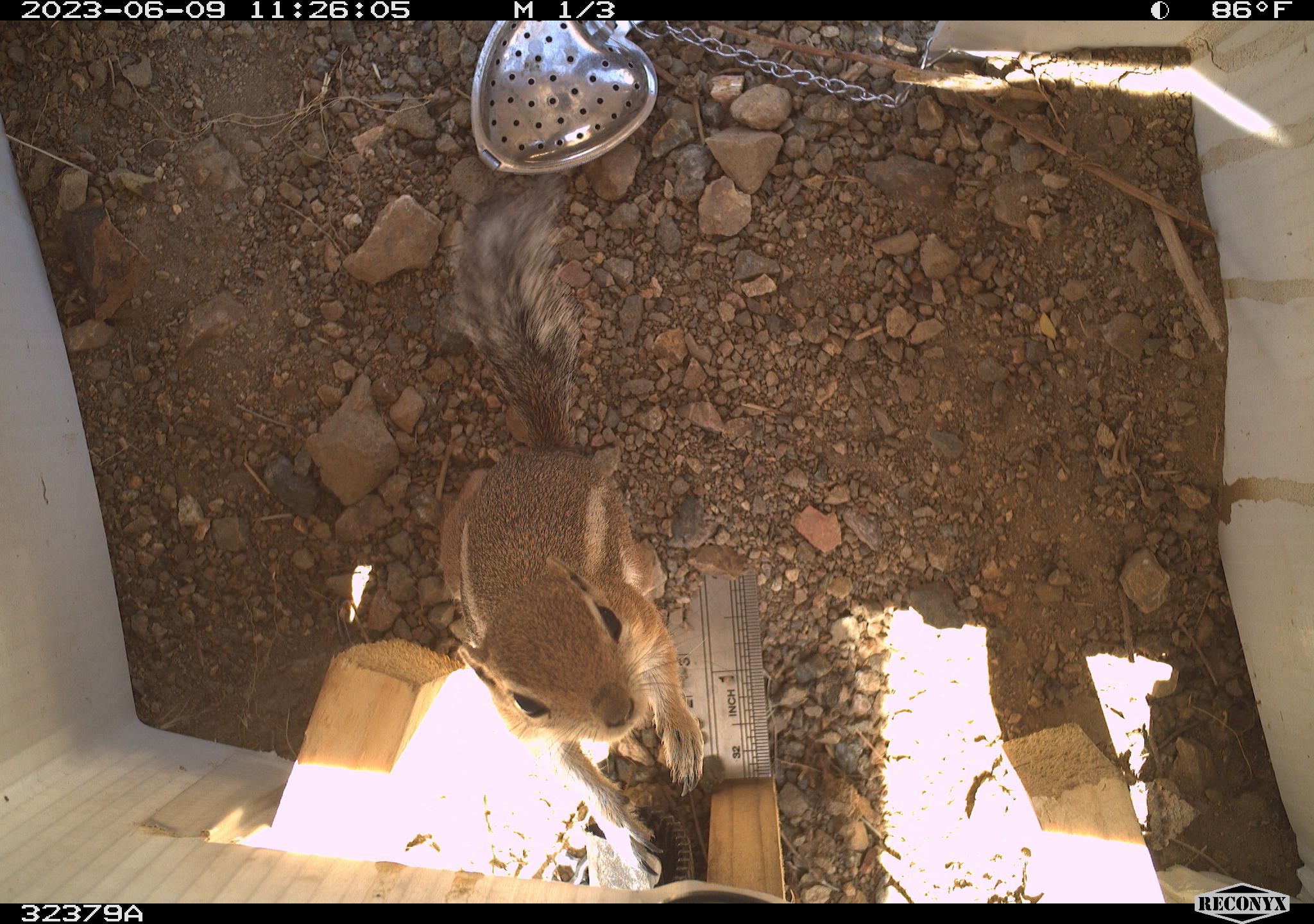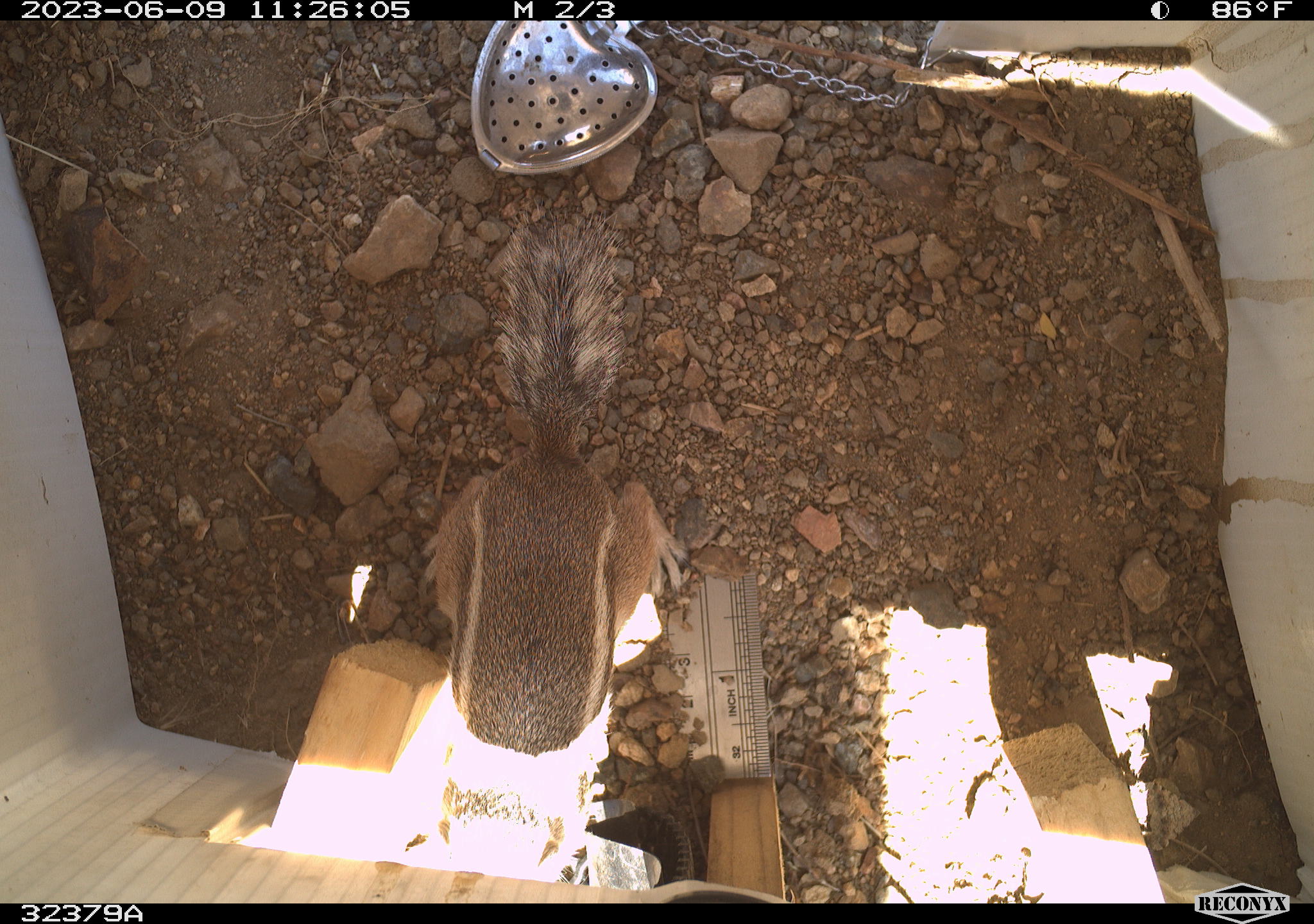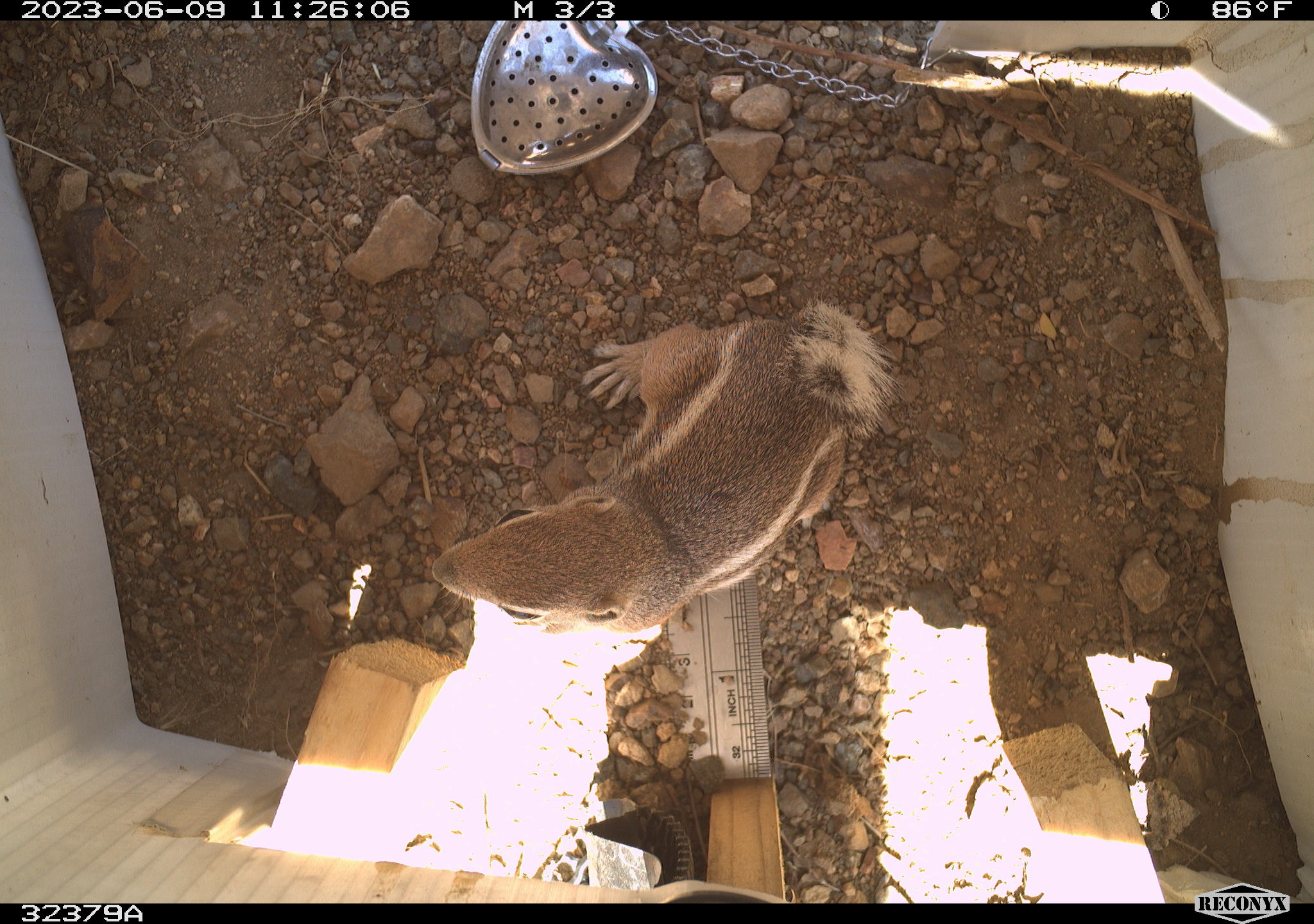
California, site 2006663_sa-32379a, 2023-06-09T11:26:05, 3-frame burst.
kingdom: Animalia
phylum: Chordata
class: Mammalia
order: Rodentia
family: Sciuridae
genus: Ammospermophilus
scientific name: Ammospermophilus leucurus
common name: white-tailed antelope squirrel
White-tailed antelope squirrel (Ammospermophilus leucurus).